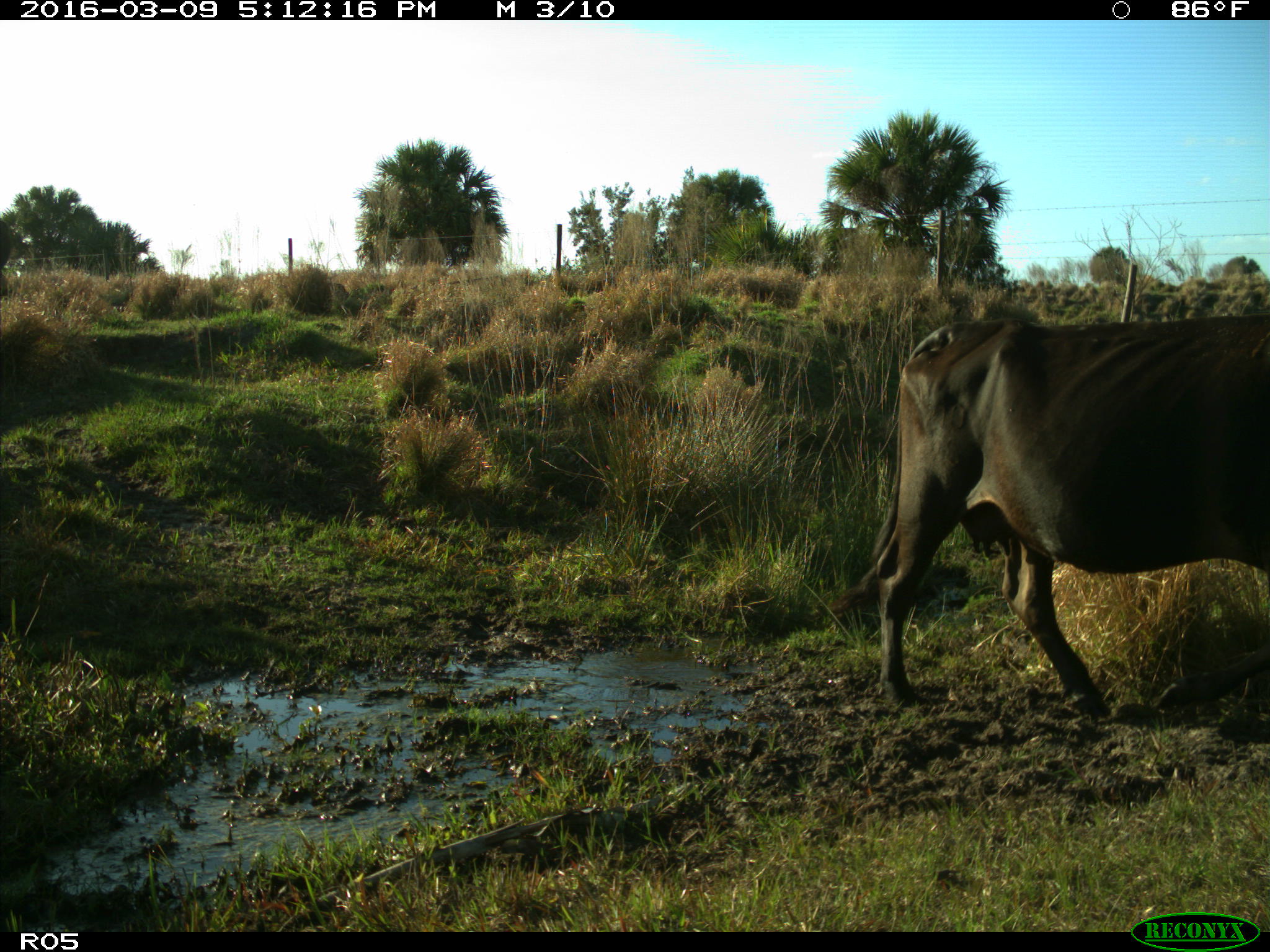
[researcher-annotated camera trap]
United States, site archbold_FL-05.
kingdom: Animalia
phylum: Chordata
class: Mammalia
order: Artiodactyla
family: Bovidae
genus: Bos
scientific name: Bos taurus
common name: domestic cow